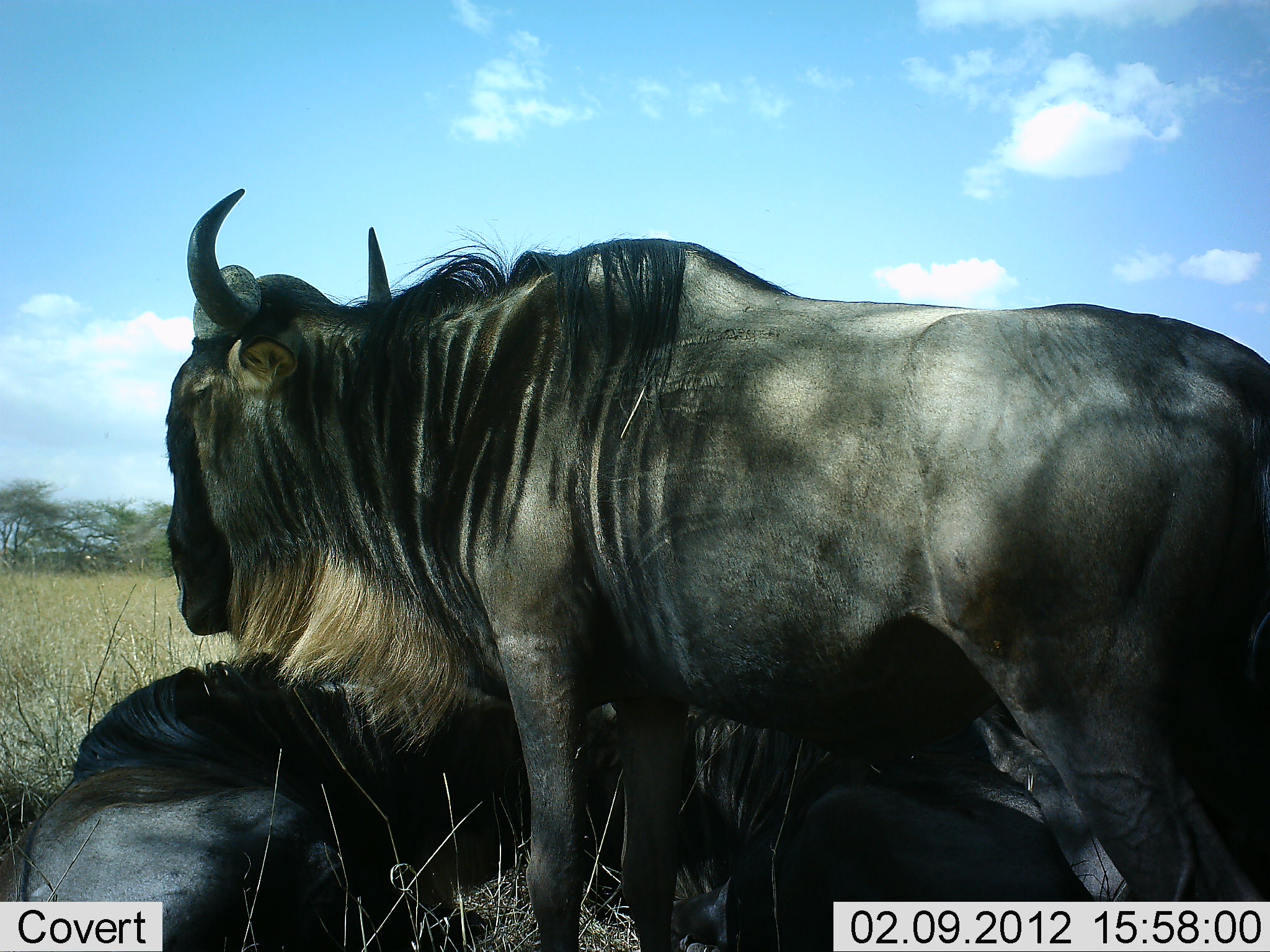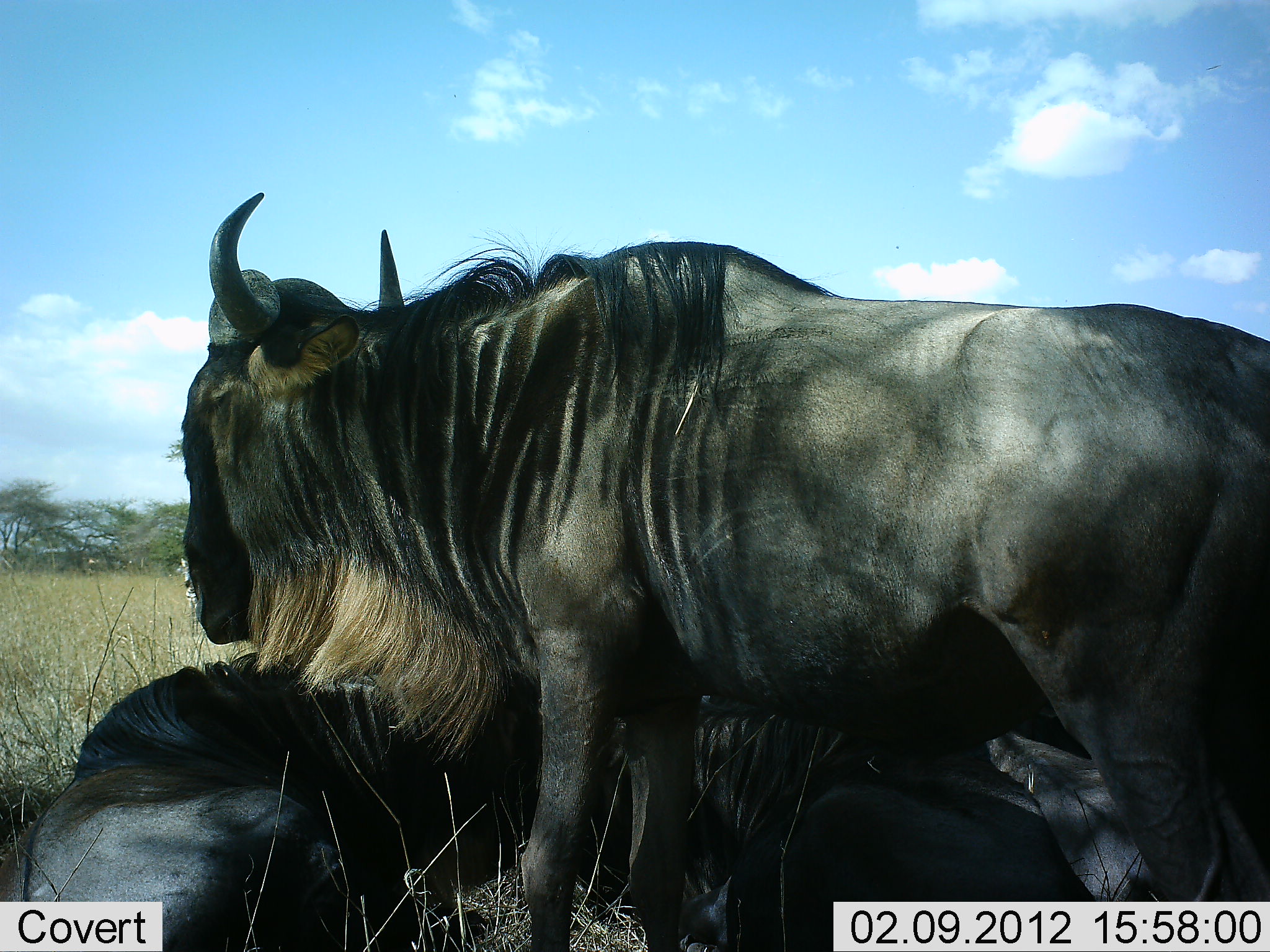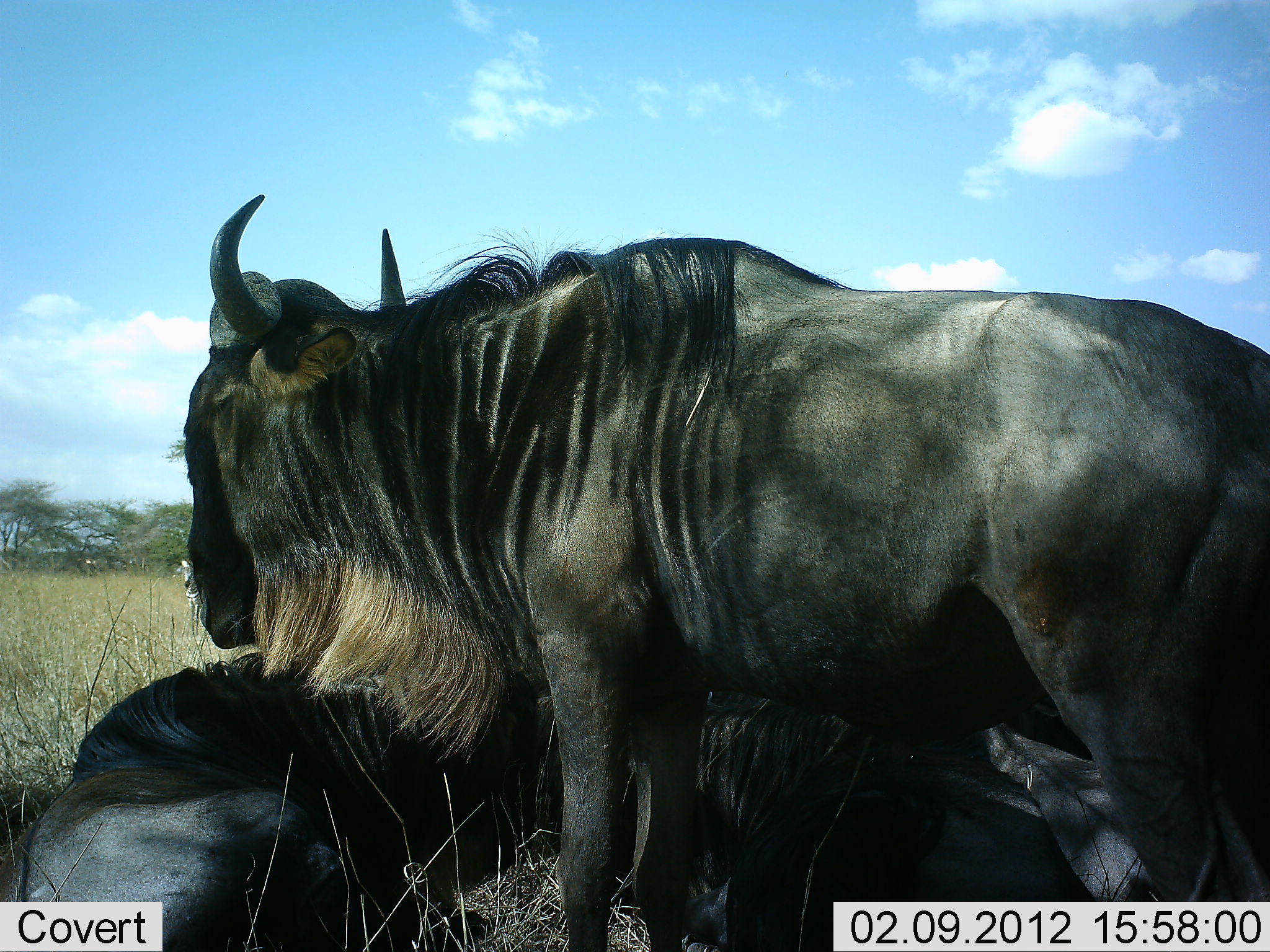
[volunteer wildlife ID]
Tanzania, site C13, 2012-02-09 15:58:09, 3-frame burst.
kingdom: Animalia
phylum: Chordata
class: Mammalia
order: Artiodactyla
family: Bovidae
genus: Connochaetes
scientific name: Connochaetes taurinus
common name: blue wildebeest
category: wildebeest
Wildebeest (blue wildebeest) (Connochaetes taurinus), count 3. Behavior (volunteer vote fractions): standing 71%, resting 71%, moving 0%, interacting 21%. Young present (vote fraction): 0%. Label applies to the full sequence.